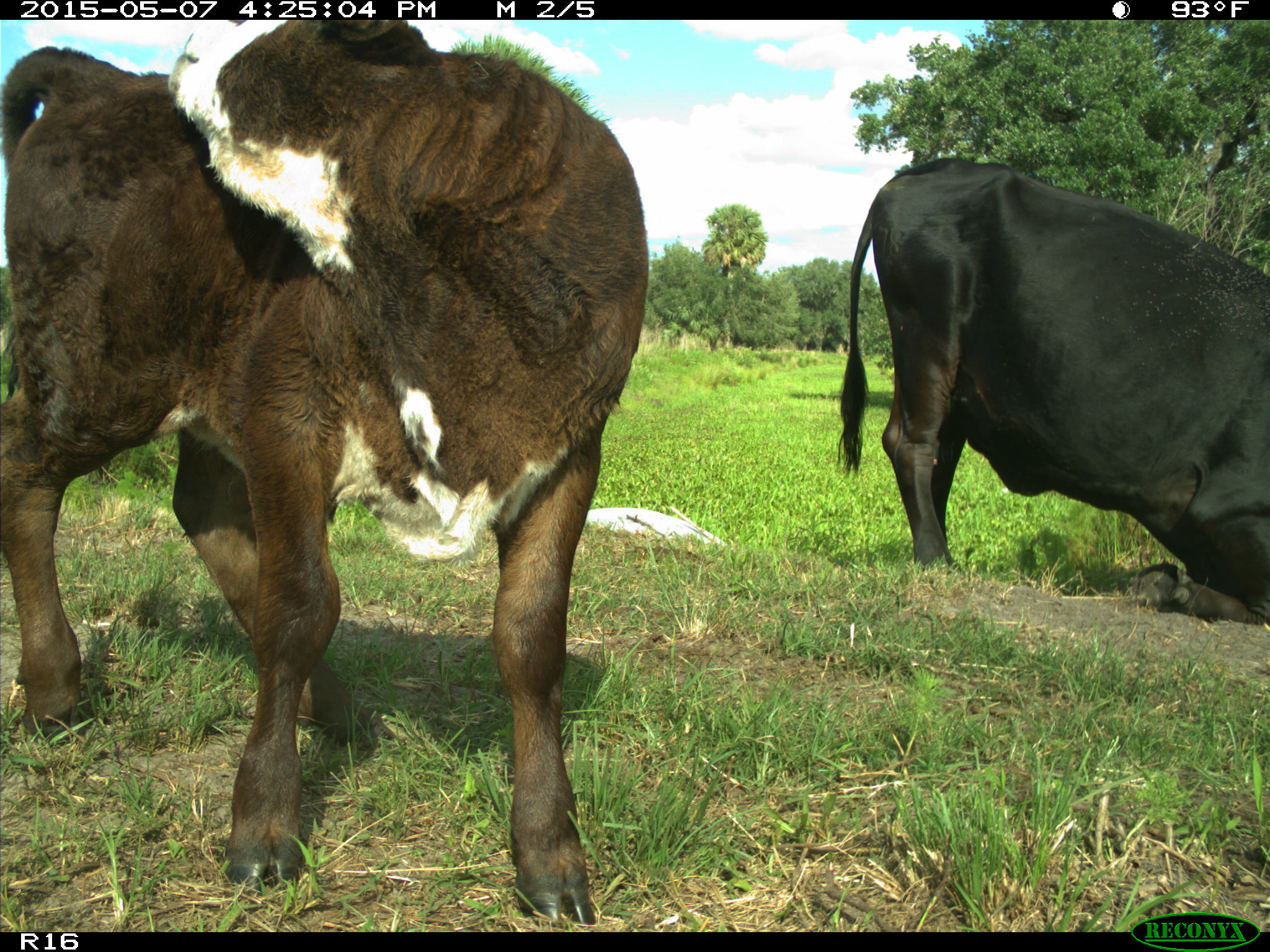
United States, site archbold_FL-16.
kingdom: Animalia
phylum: Chordata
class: Mammalia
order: Artiodactyla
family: Bovidae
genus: Bos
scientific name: Bos taurus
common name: domestic cow